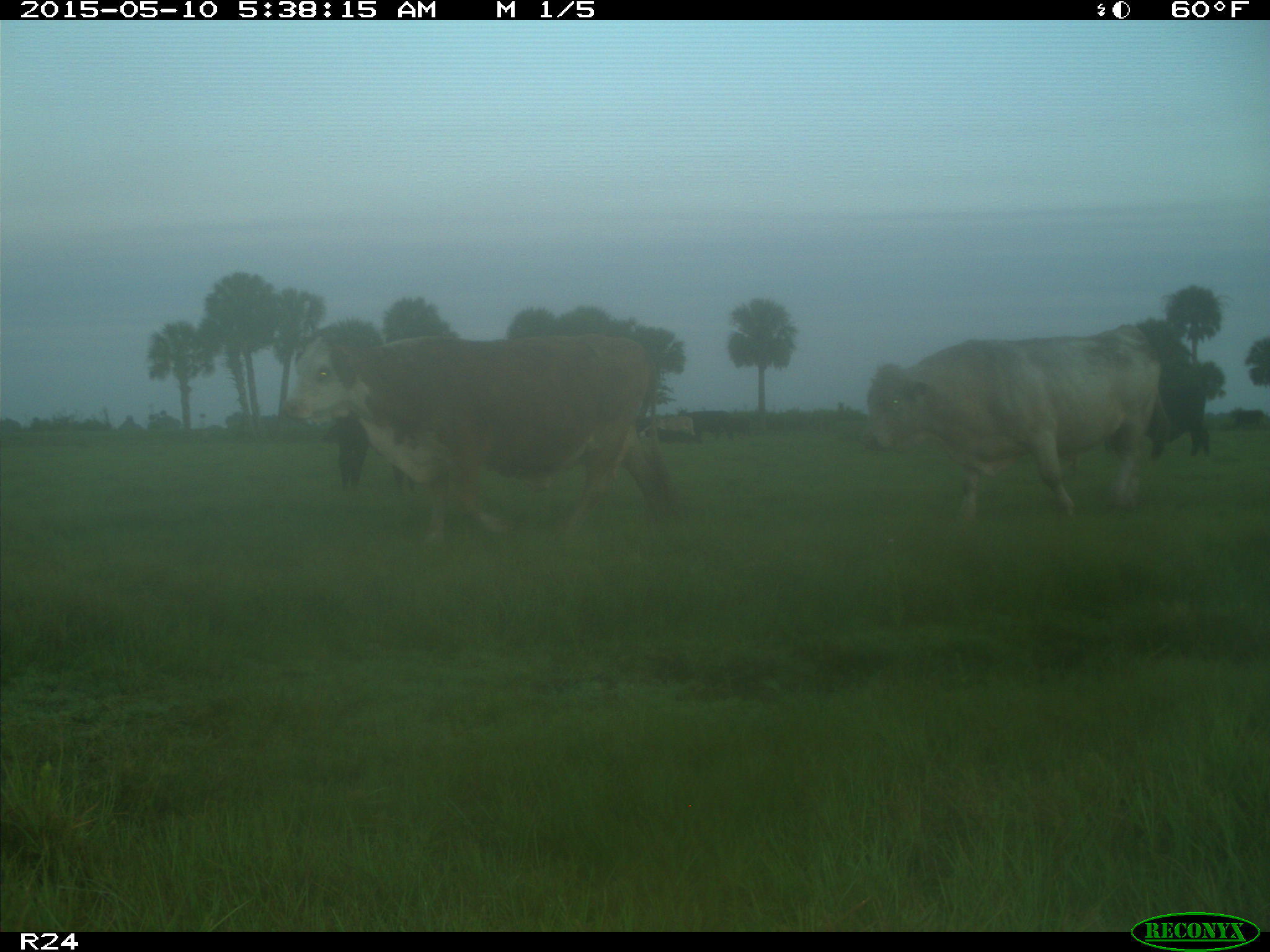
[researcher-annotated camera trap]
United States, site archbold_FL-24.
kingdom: Animalia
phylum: Chordata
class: Mammalia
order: Artiodactyla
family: Bovidae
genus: Bos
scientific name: Bos taurus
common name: domestic cow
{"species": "Bos taurus (domestic cow)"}